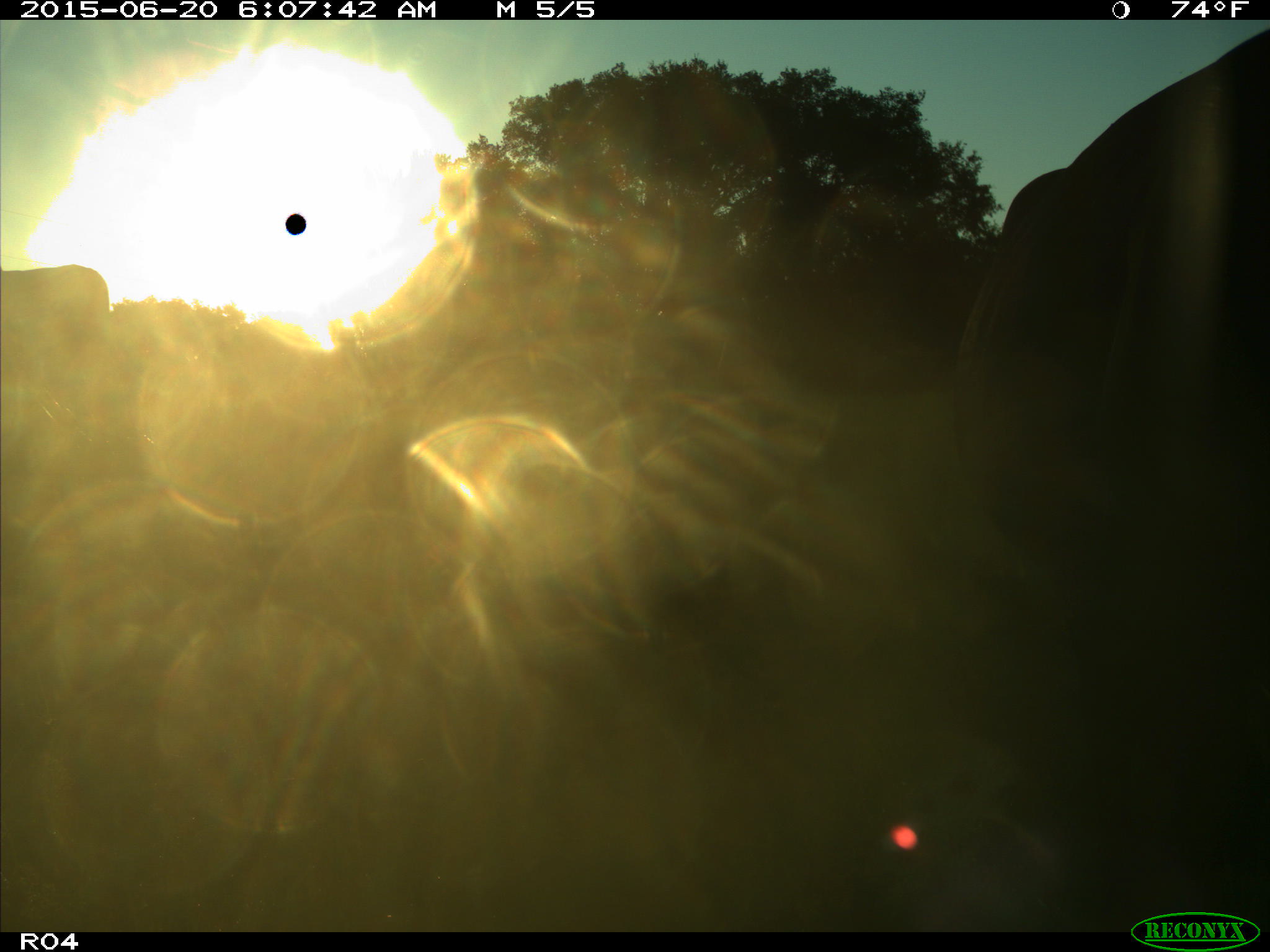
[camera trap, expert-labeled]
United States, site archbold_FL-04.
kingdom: Animalia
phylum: Chordata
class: Mammalia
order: Artiodactyla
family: Bovidae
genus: Bos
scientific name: Bos taurus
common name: domestic cow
Bos taurus (domestic cow).